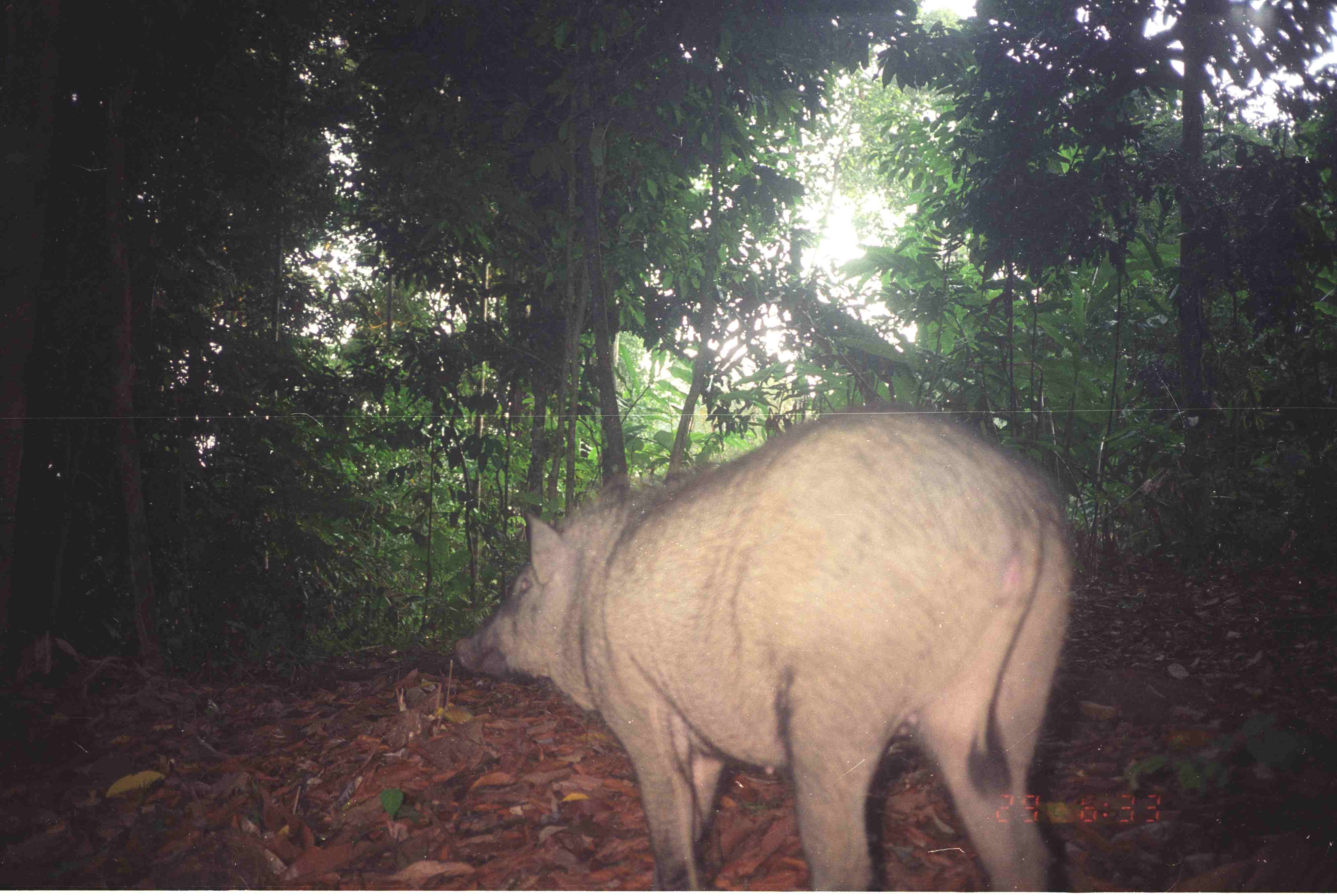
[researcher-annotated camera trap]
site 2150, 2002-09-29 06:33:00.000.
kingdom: Animalia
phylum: Chordata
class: Mammalia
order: Artiodactyla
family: Suidae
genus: Sus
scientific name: Sus scrofa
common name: wild boar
Sus scrofa (wild boar), count 1.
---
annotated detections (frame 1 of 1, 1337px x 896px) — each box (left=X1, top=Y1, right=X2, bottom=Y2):
sus scrofa: (left=452, top=405, right=1071, bottom=891)